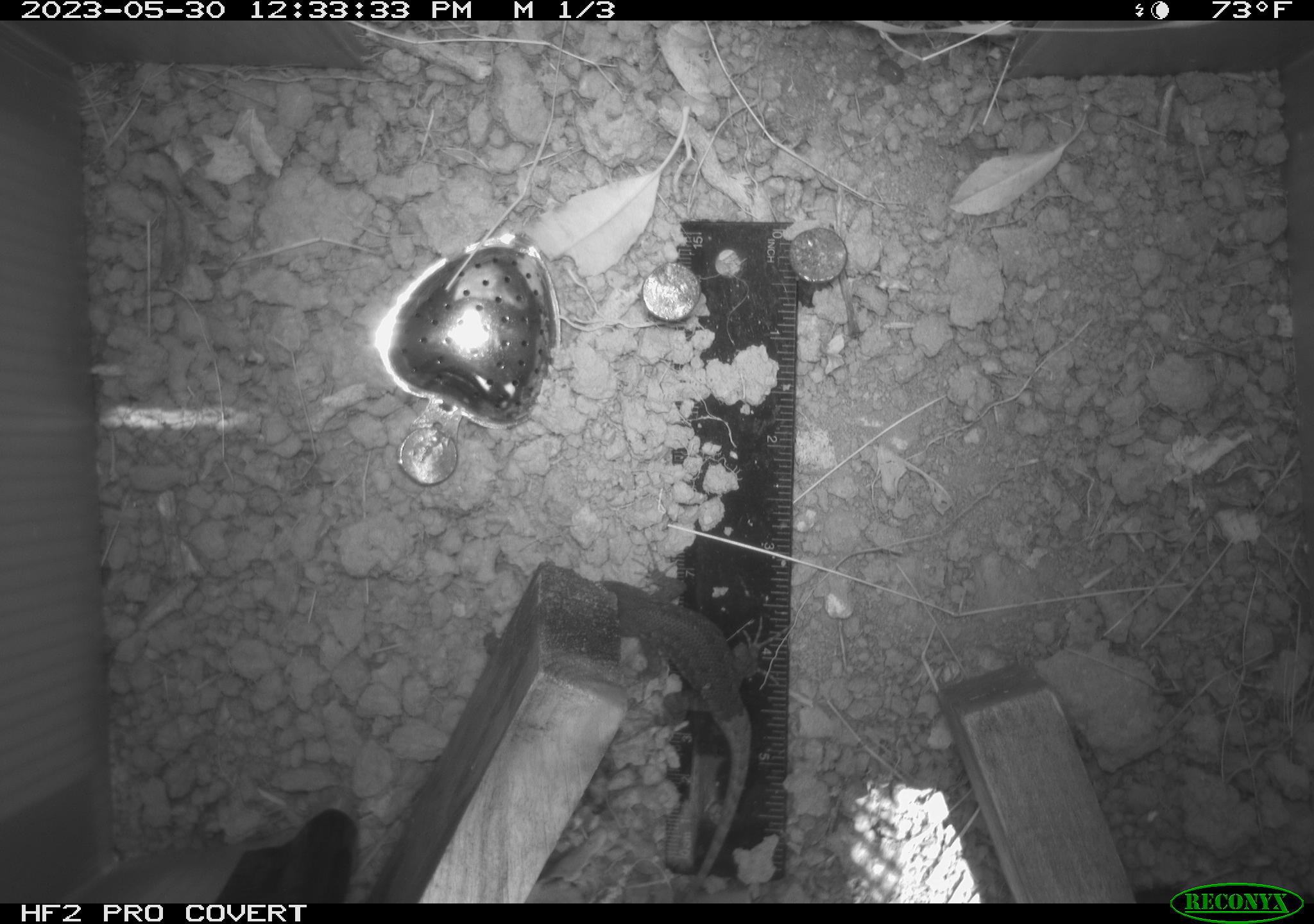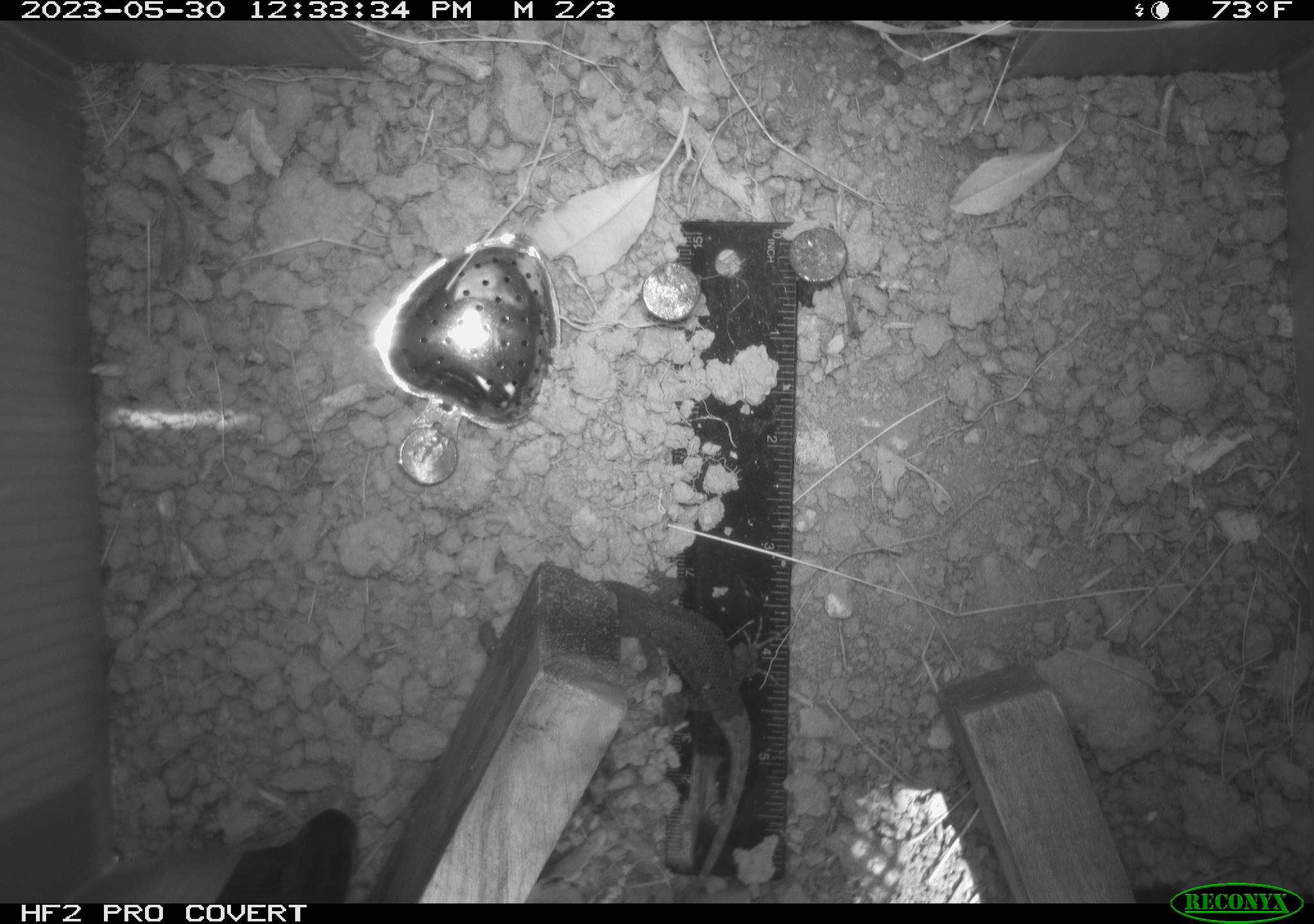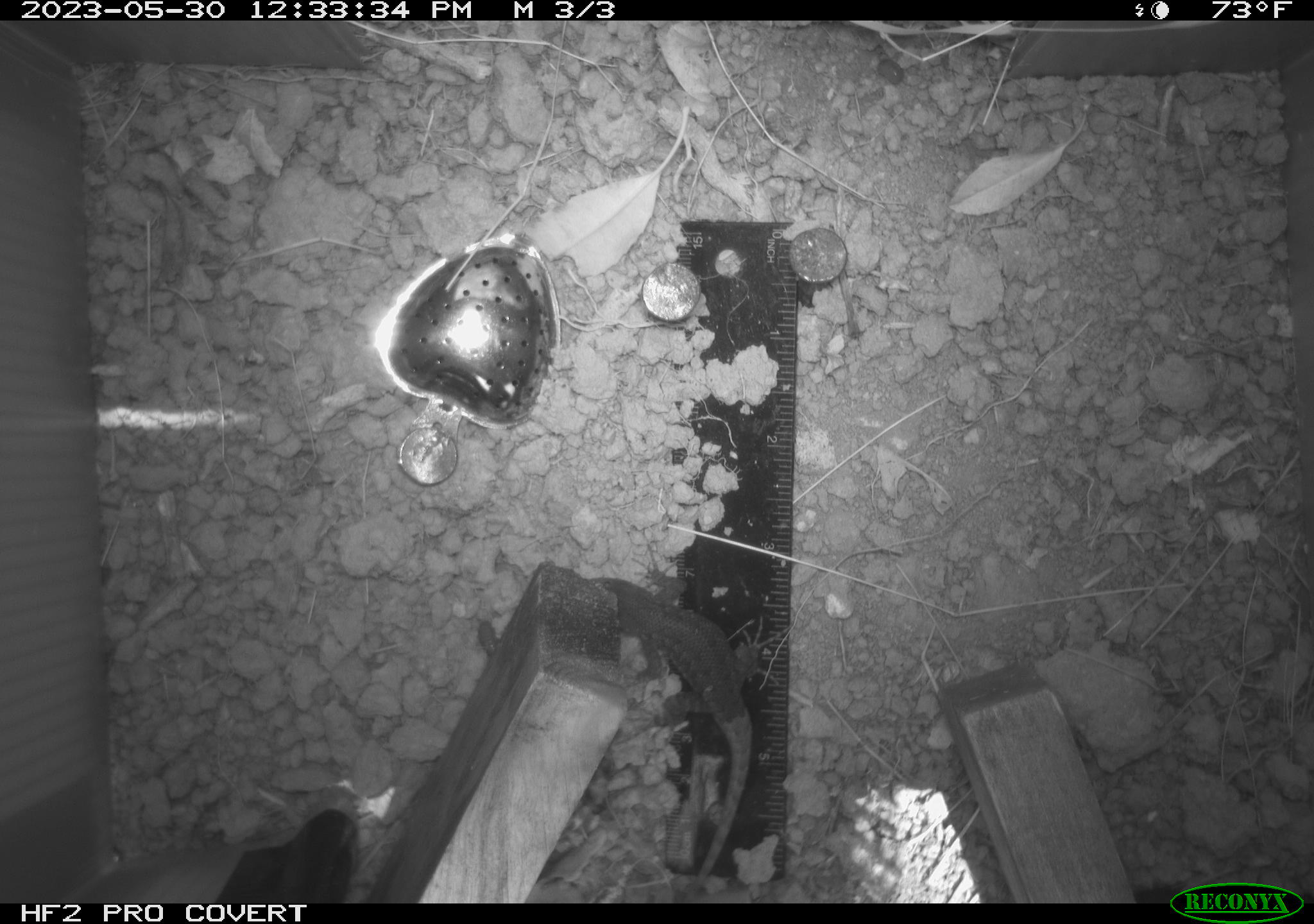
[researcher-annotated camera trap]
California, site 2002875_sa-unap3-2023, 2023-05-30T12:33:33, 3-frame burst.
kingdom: Animalia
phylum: Chordata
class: Reptilia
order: Squamata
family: Phrynosomatidae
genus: Sceloporus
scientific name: Sceloporus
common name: spiny lizards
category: sceloporus species